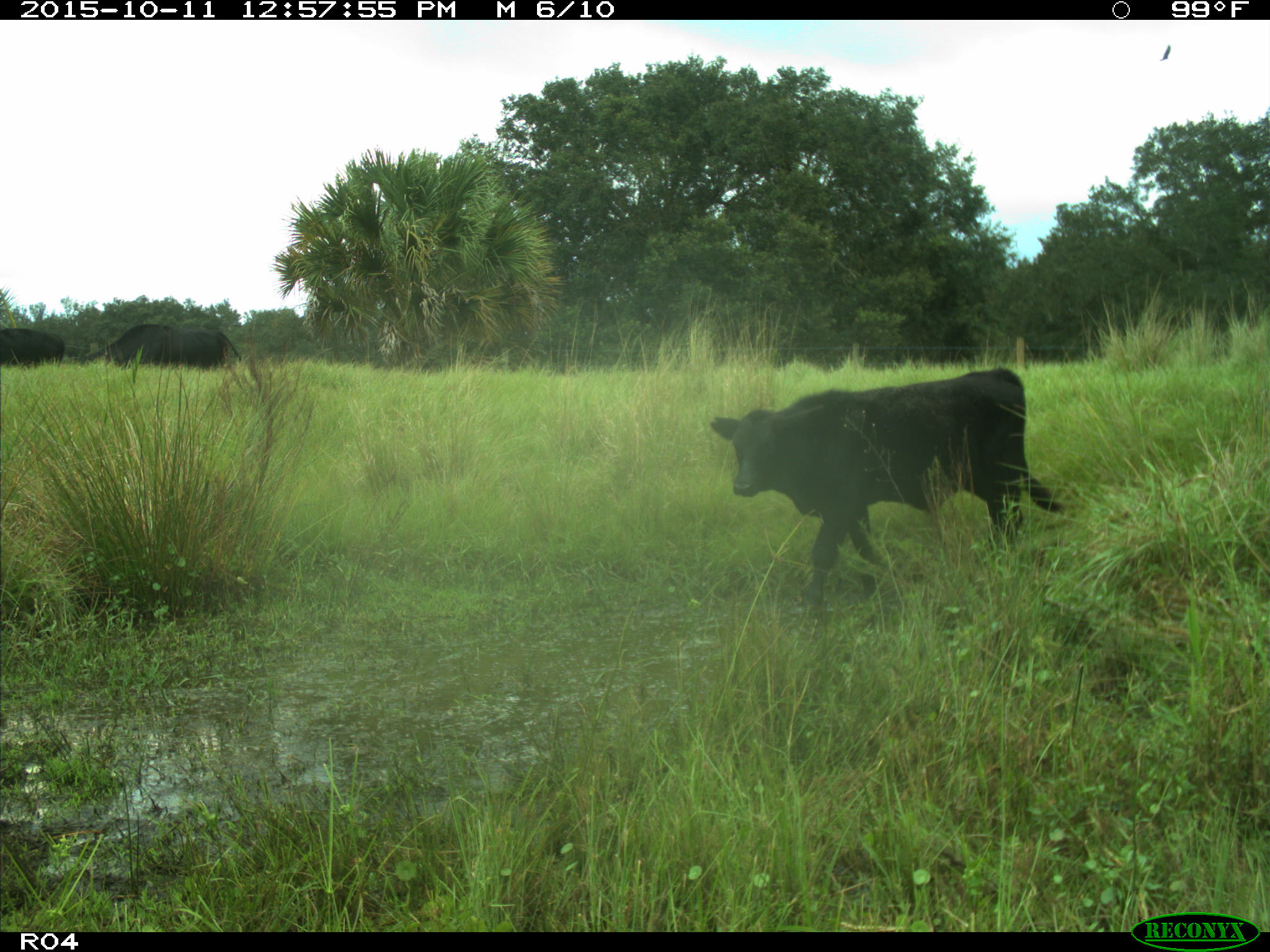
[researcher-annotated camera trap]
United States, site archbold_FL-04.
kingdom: Animalia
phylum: Chordata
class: Mammalia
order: Artiodactyla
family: Bovidae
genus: Bos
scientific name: Bos taurus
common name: domestic cow